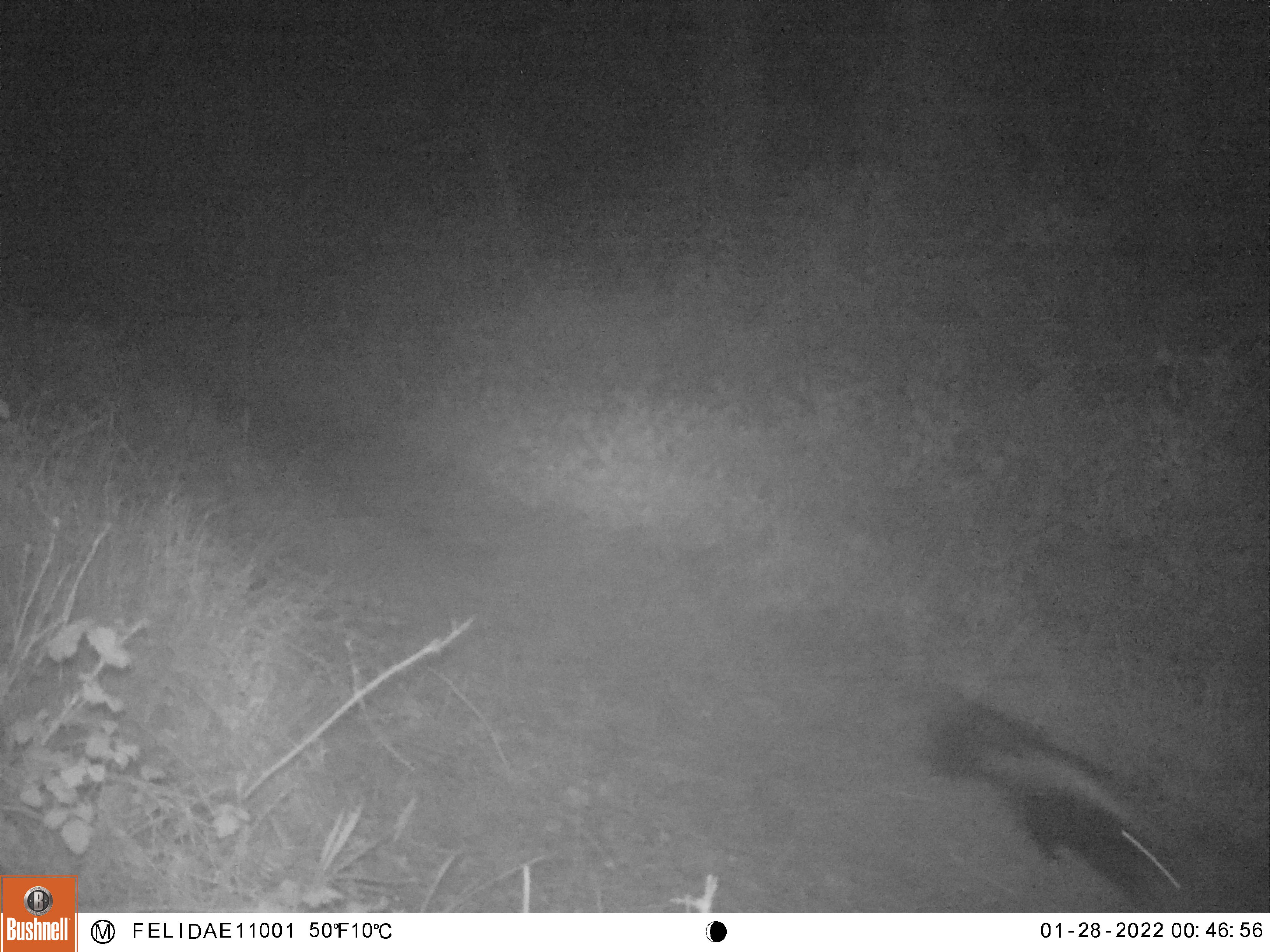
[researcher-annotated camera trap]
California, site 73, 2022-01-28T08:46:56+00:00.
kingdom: Animalia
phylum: Chordata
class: Mammalia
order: Carnivora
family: Mephitidae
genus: Mephitis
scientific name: Mephitis mephitis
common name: striped skunk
Striped skunk (Mephitis mephitis).